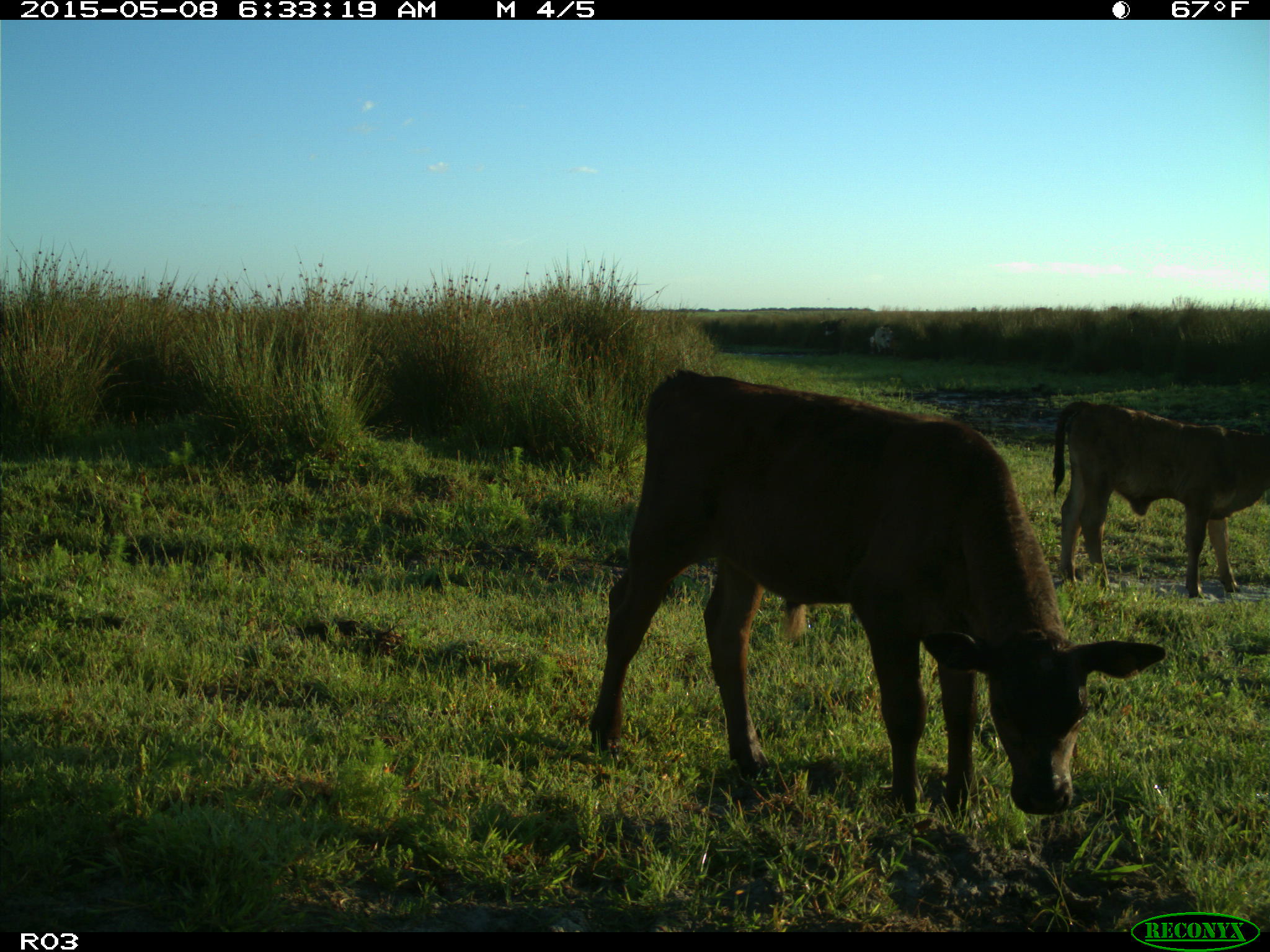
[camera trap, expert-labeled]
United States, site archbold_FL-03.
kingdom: Animalia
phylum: Chordata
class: Mammalia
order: Artiodactyla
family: Bovidae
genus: Bos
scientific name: Bos taurus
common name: domestic cow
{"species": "Bos taurus (domestic cow)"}